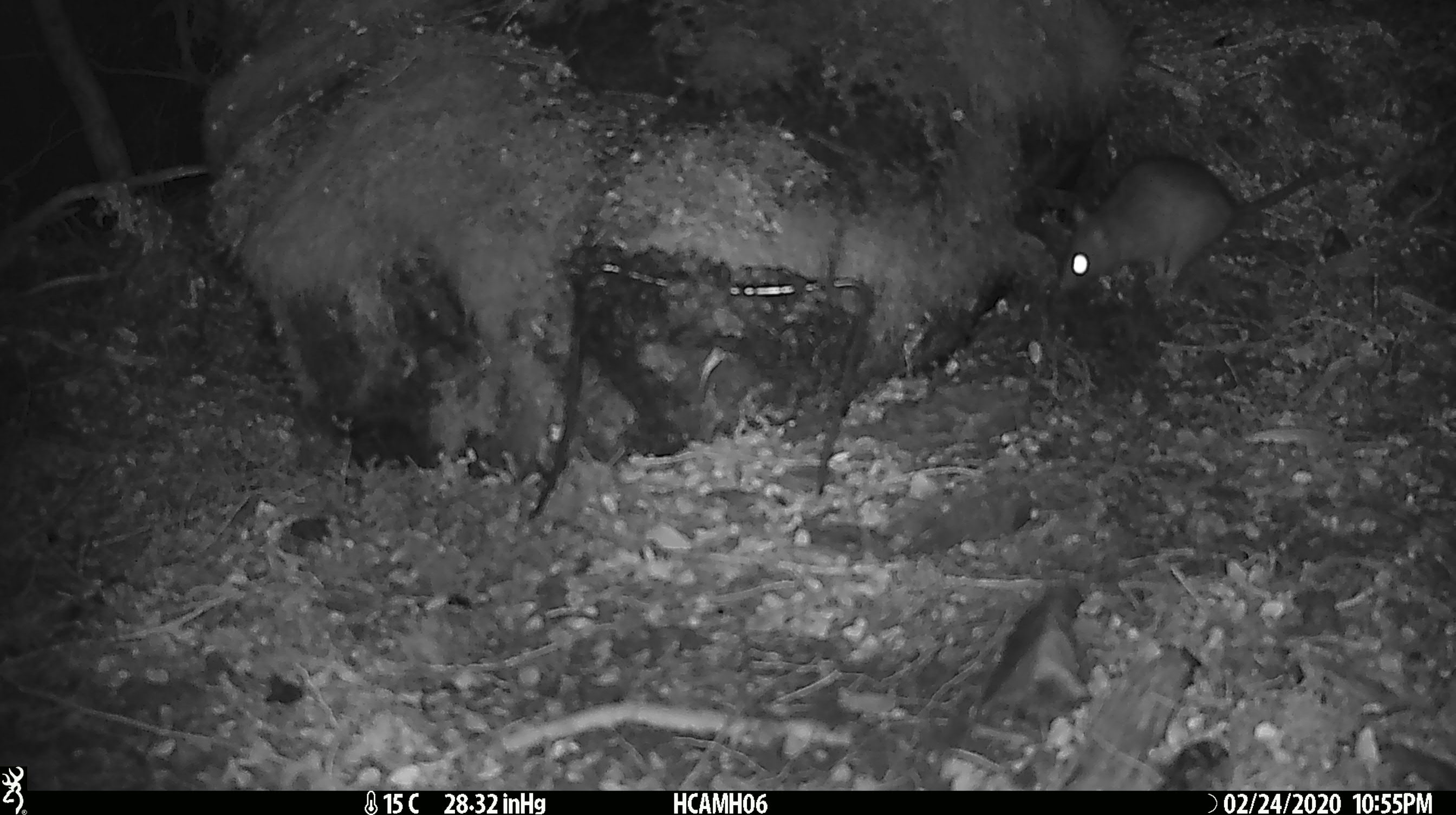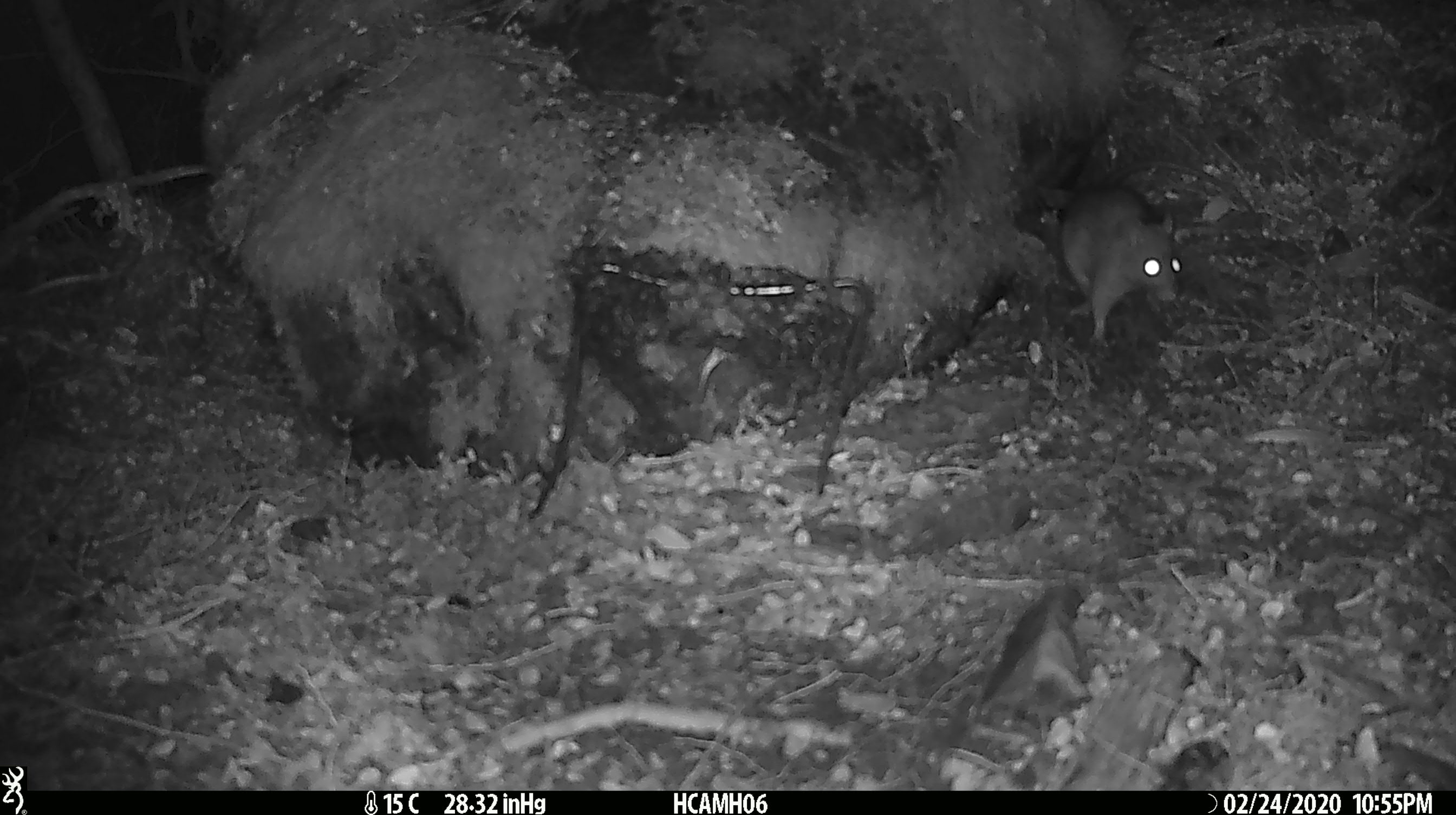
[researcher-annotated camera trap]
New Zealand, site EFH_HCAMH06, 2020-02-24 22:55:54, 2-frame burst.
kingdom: Animalia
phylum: Chordata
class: Mammalia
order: Rodentia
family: Muridae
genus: Rattus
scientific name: Rattus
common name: rat